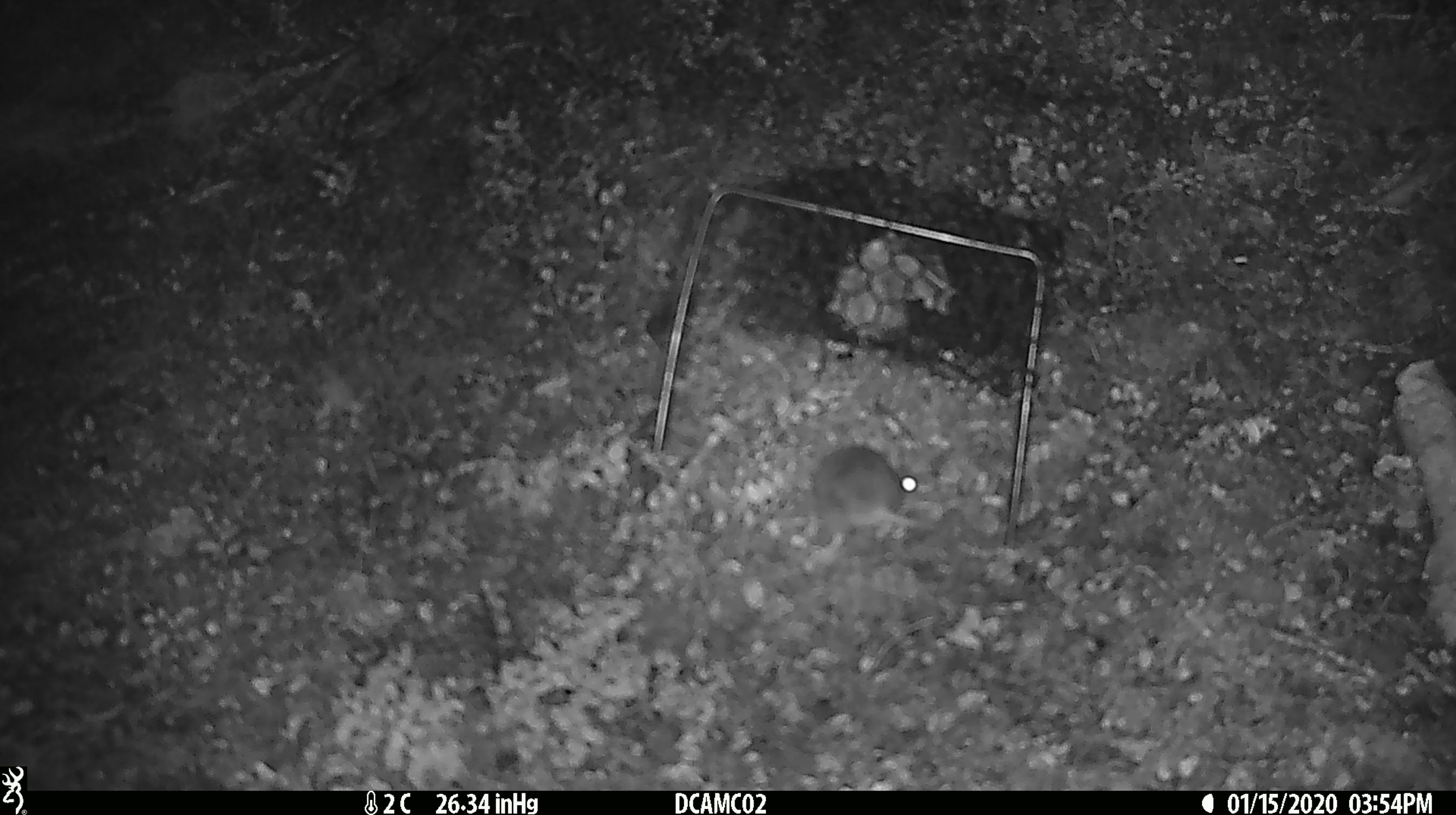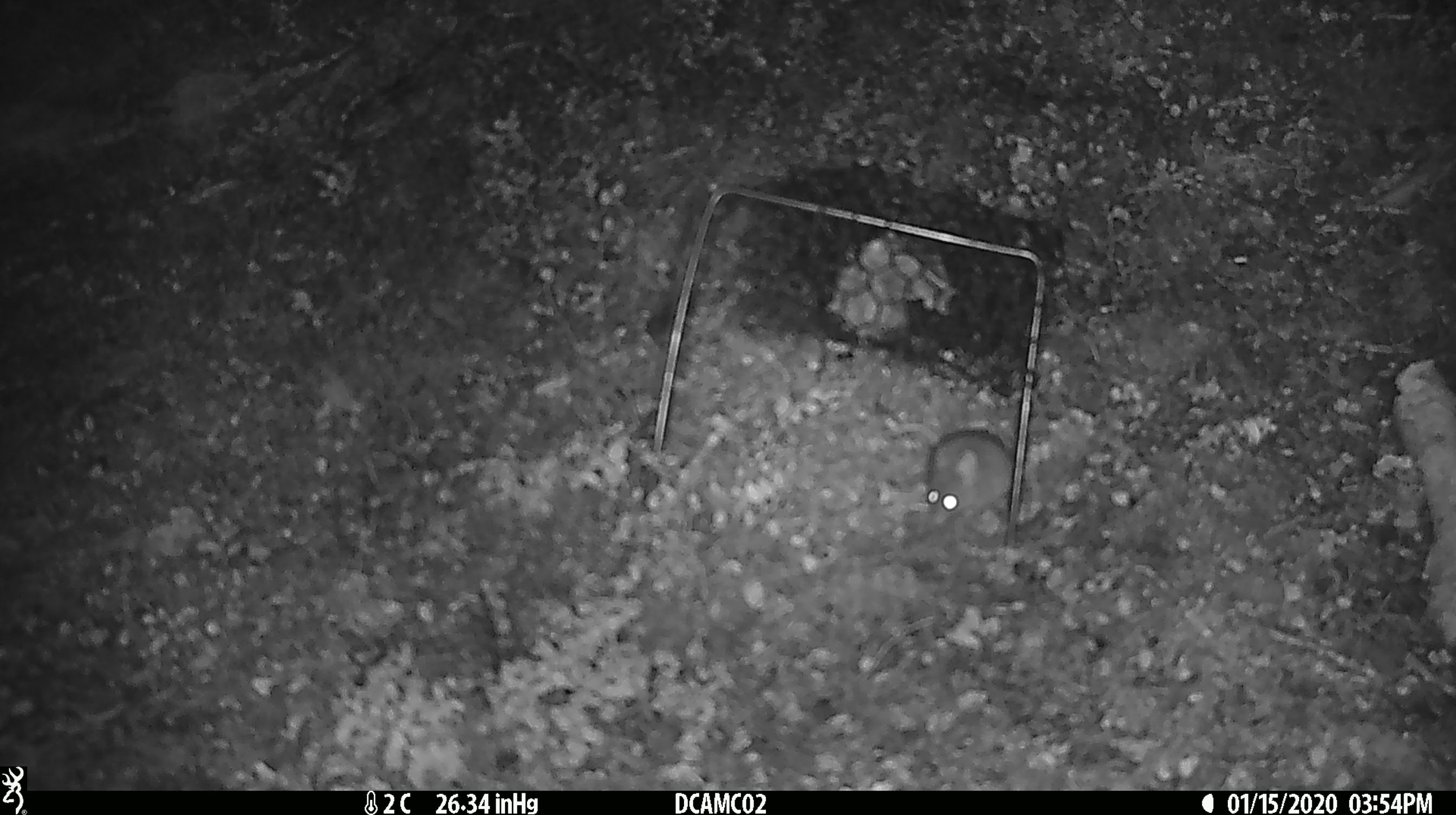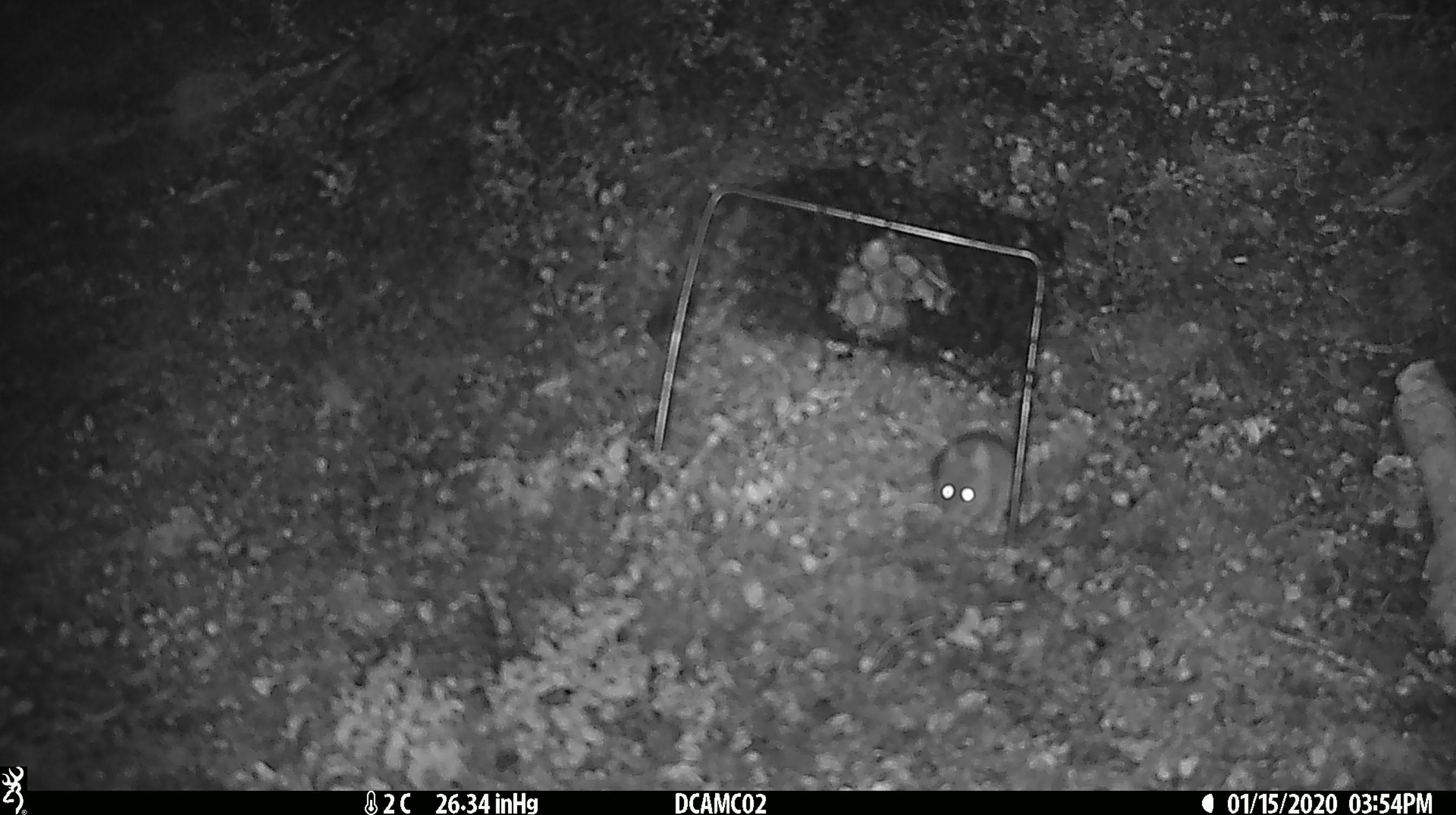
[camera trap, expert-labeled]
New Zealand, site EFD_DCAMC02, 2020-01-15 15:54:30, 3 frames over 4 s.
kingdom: Animalia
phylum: Chordata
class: Mammalia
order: Rodentia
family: Muridae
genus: Mus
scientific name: Mus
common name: mouse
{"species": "mouse (Mus)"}